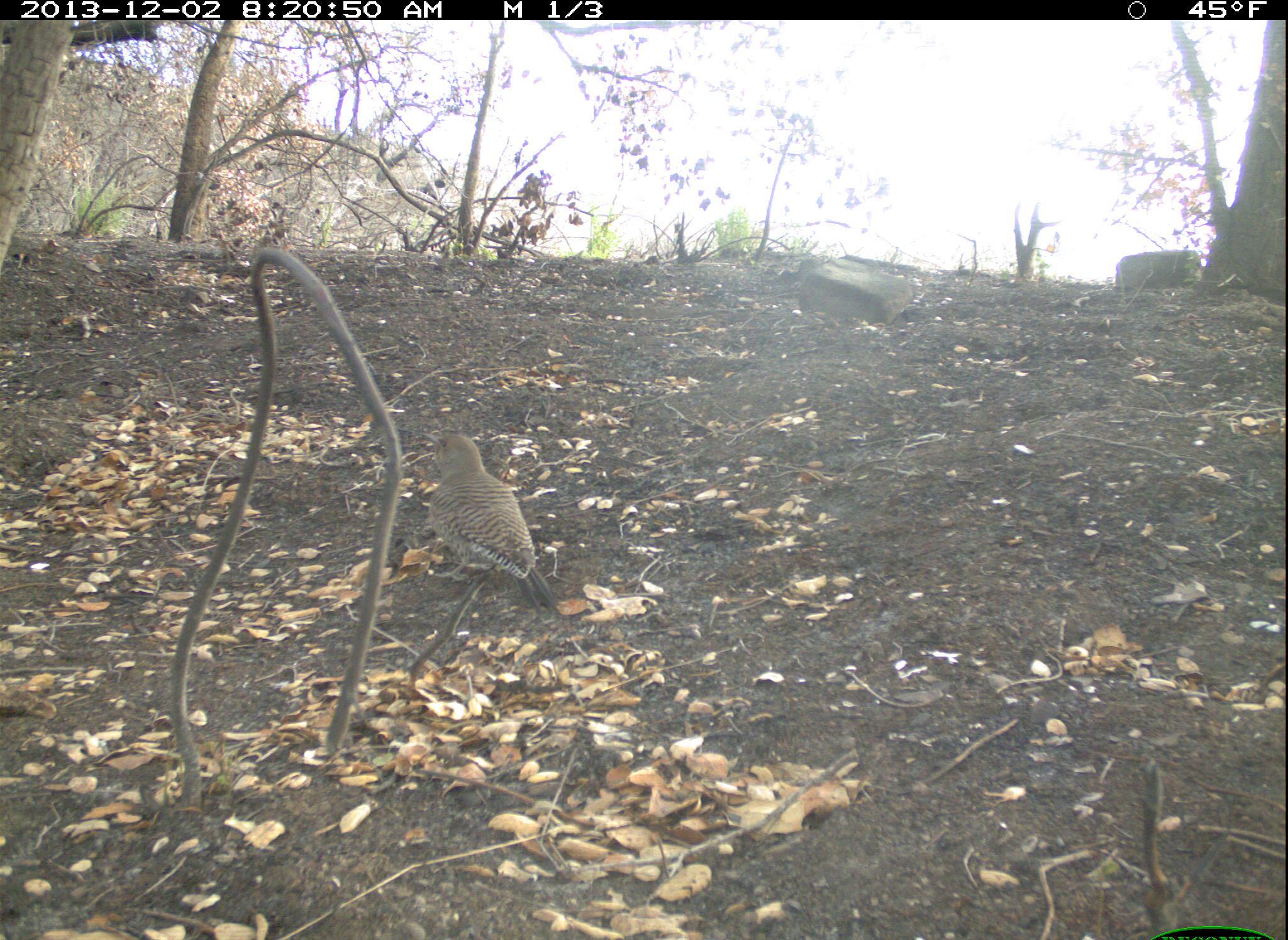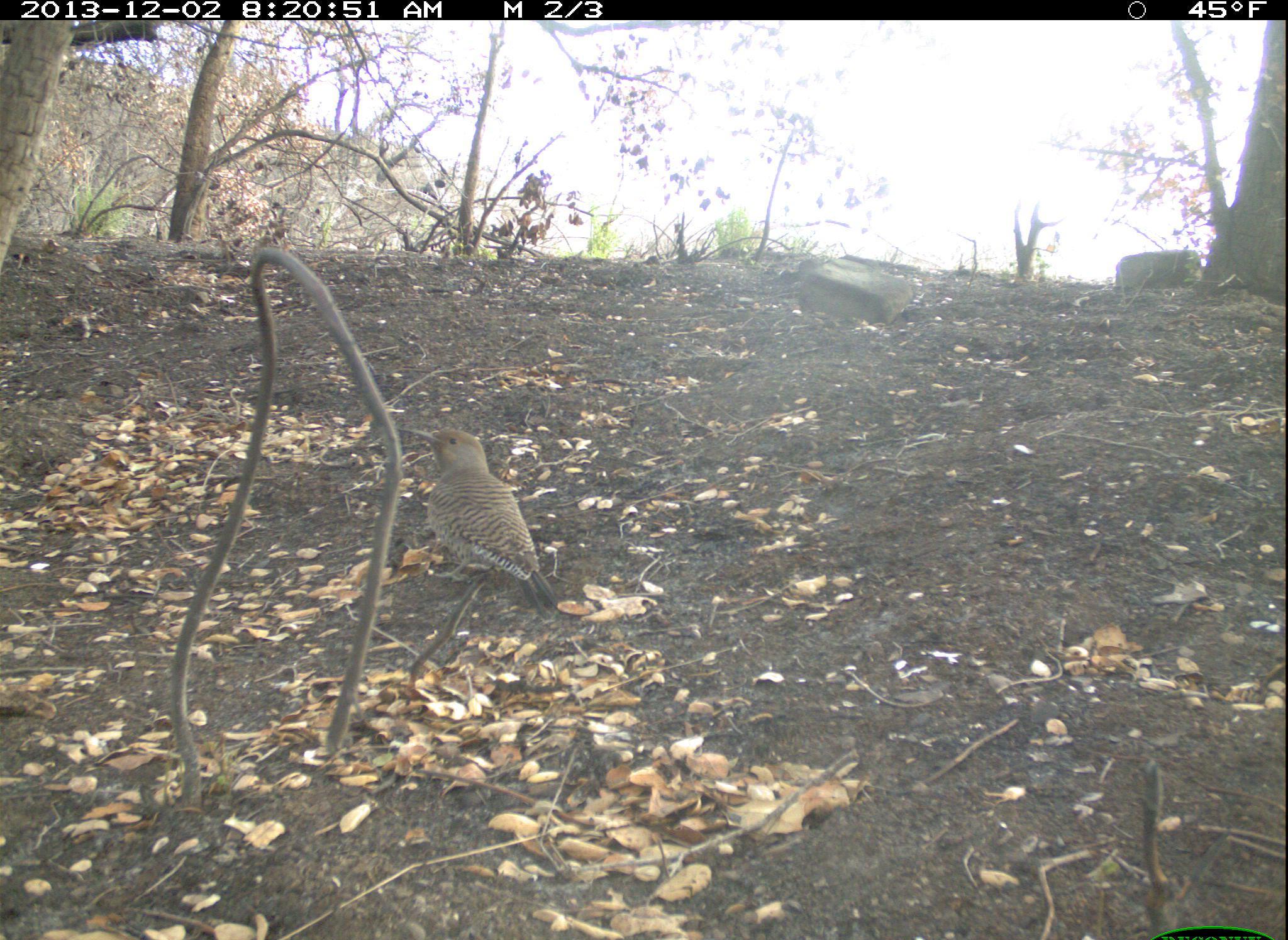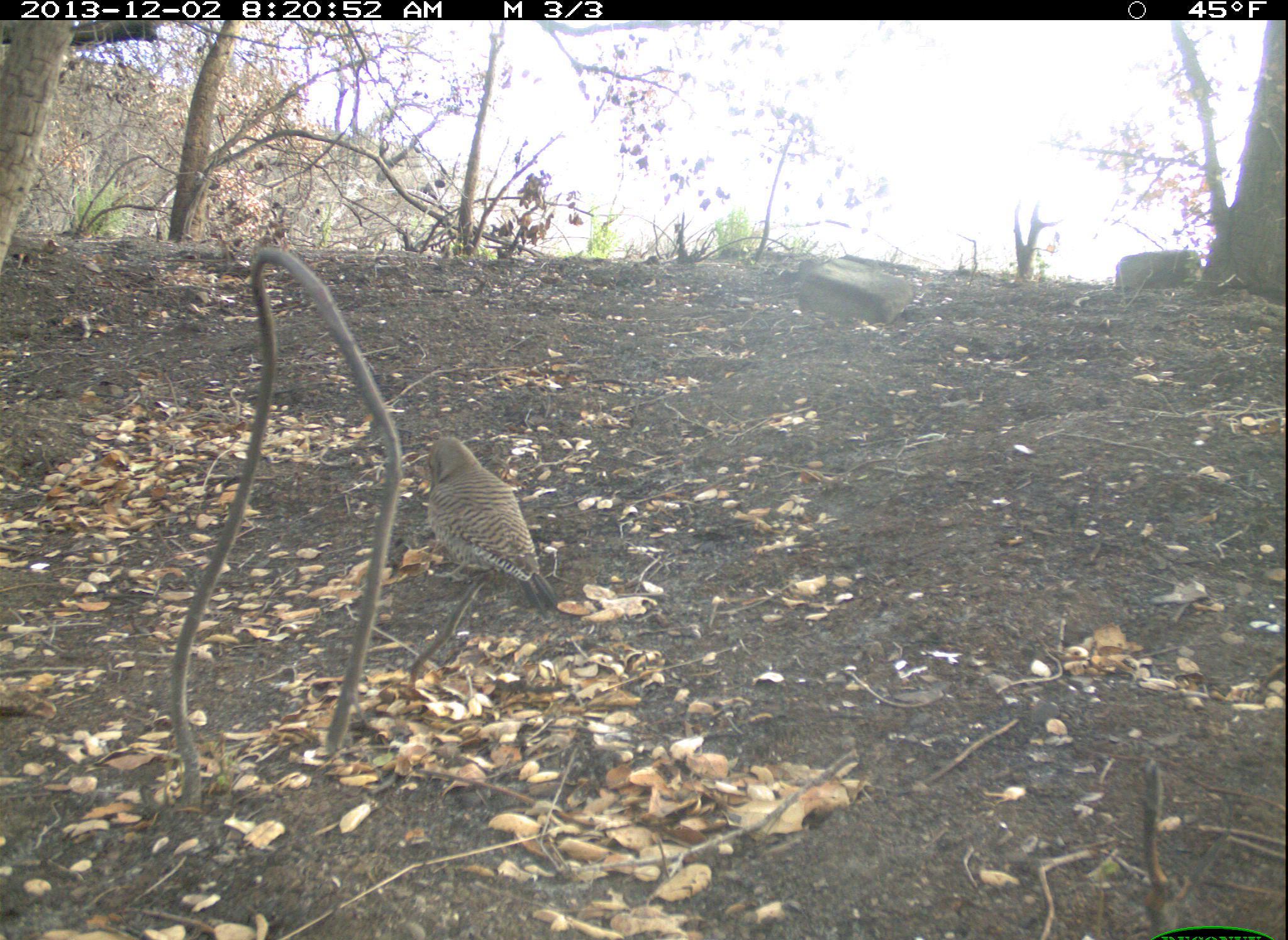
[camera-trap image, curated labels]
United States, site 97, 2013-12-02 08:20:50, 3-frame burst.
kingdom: Animalia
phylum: Chordata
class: Aves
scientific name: Aves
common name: bird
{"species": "bird (Aves)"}